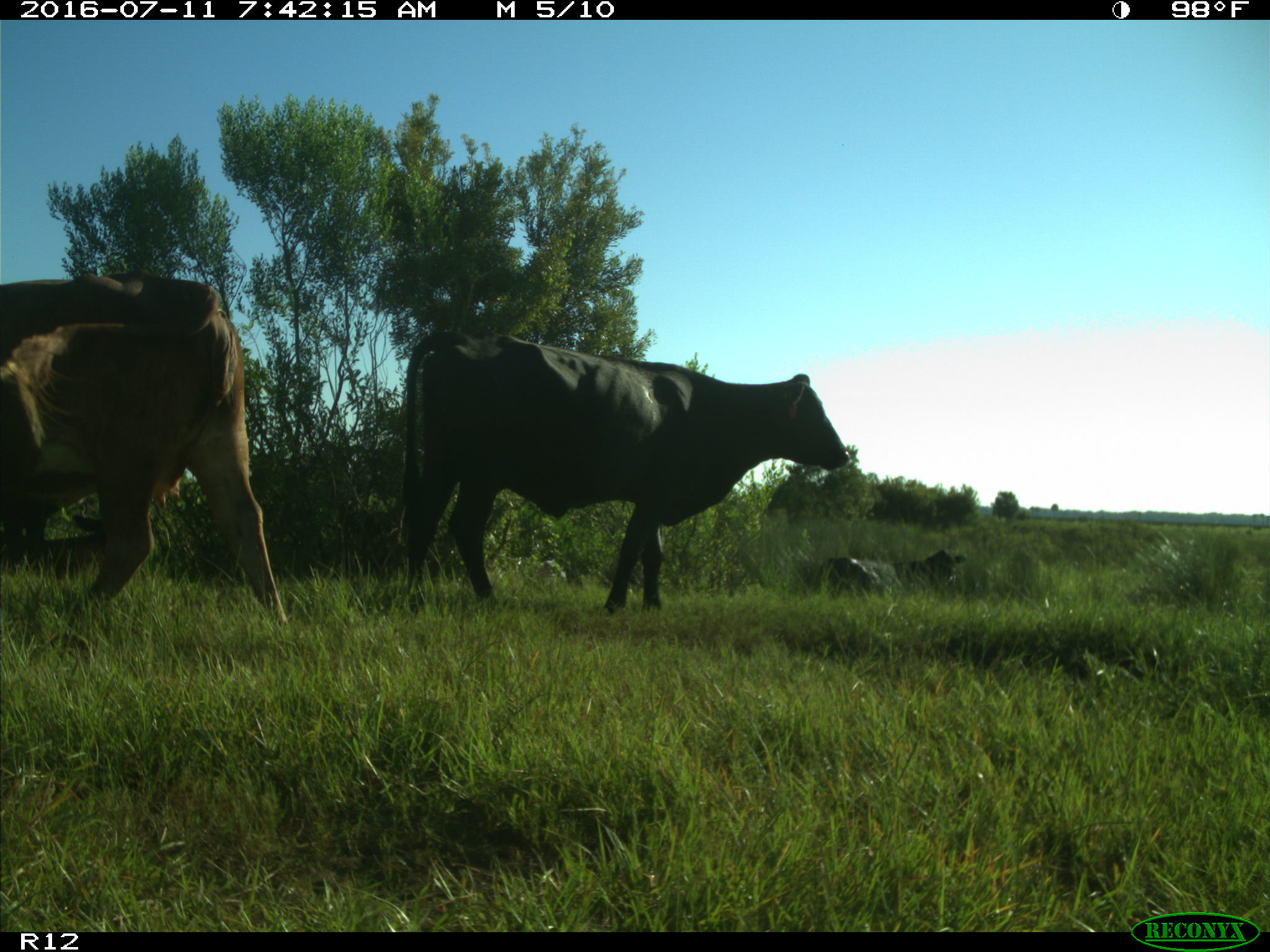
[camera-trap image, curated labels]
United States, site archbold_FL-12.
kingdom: Animalia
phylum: Chordata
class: Mammalia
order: Artiodactyla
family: Bovidae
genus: Bos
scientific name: Bos taurus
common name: domestic cow